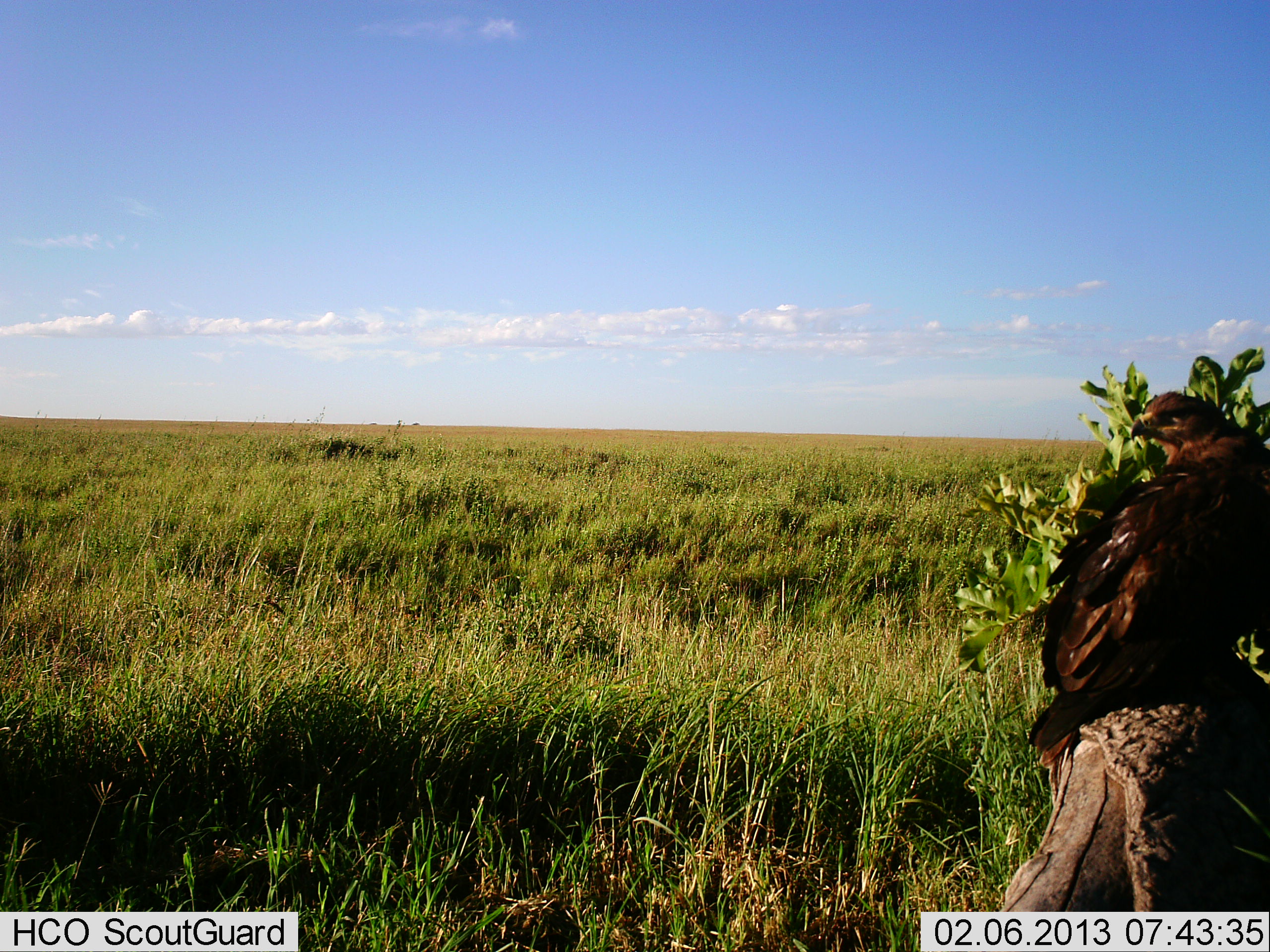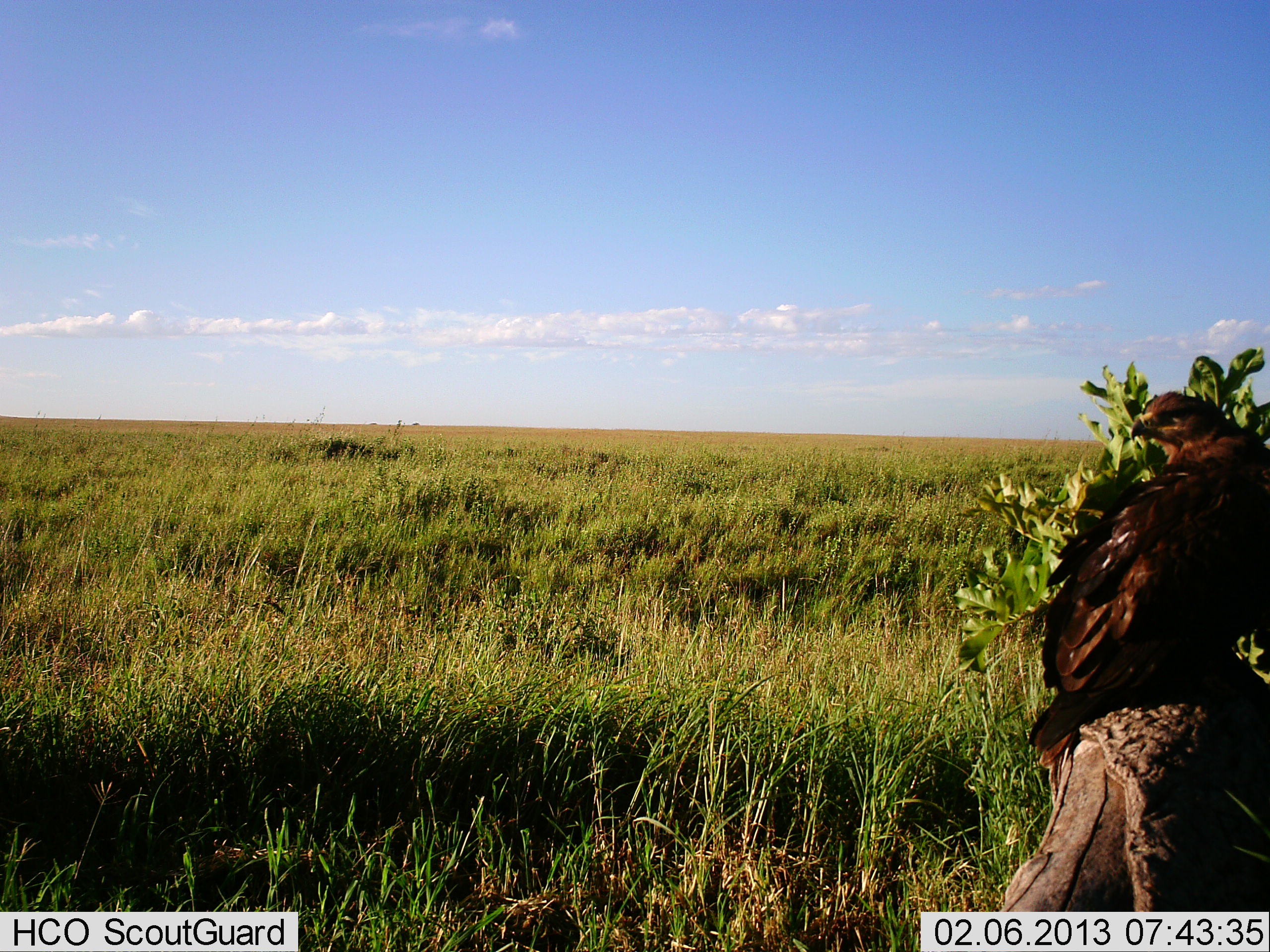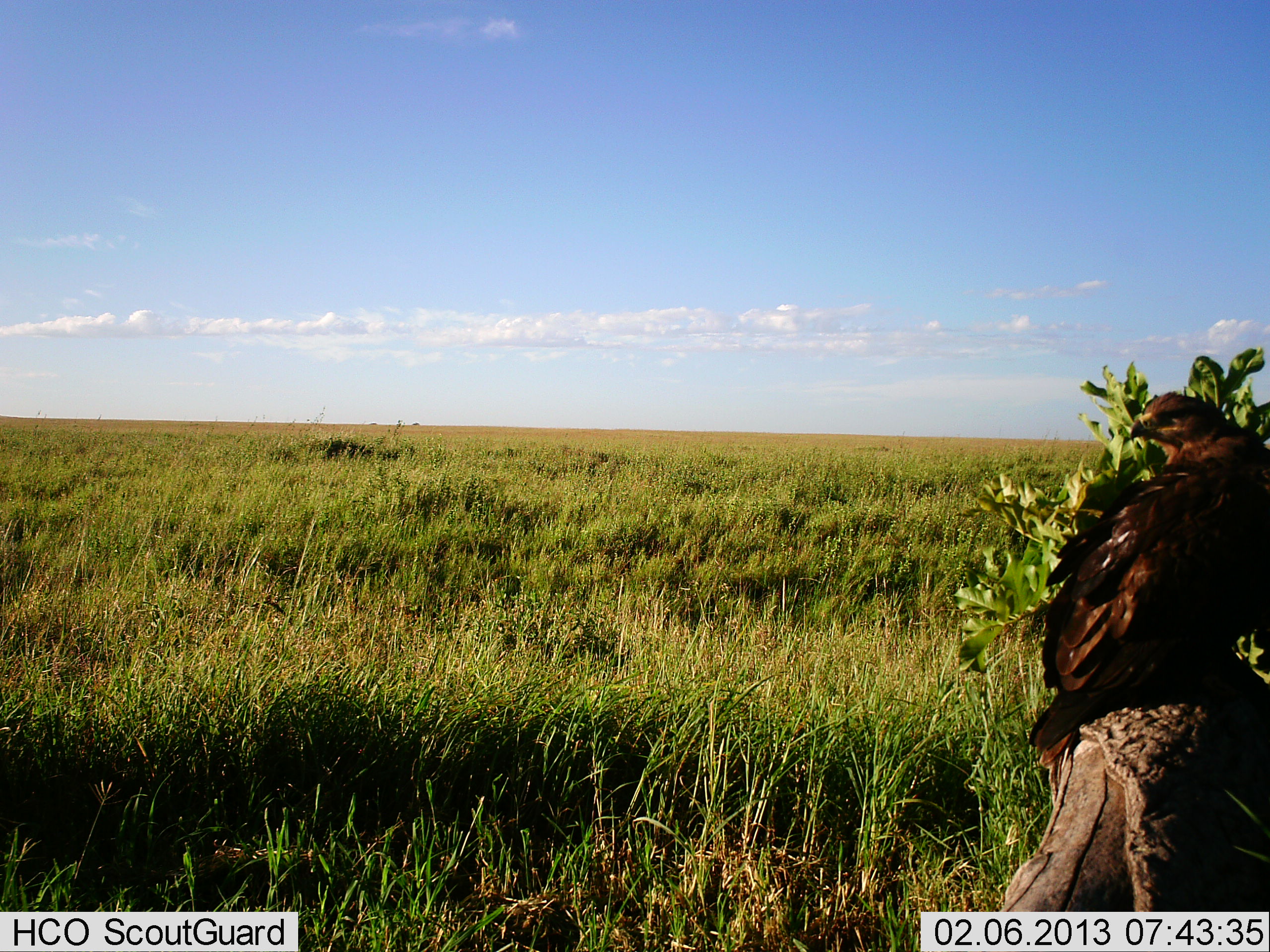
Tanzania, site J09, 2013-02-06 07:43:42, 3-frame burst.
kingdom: Animalia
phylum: Chordata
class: Aves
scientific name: Aves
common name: bird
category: otherbird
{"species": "otherbird (bird) (Aves)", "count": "1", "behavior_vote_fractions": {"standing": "48%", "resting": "61%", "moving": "4%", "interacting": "0%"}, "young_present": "0%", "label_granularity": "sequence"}